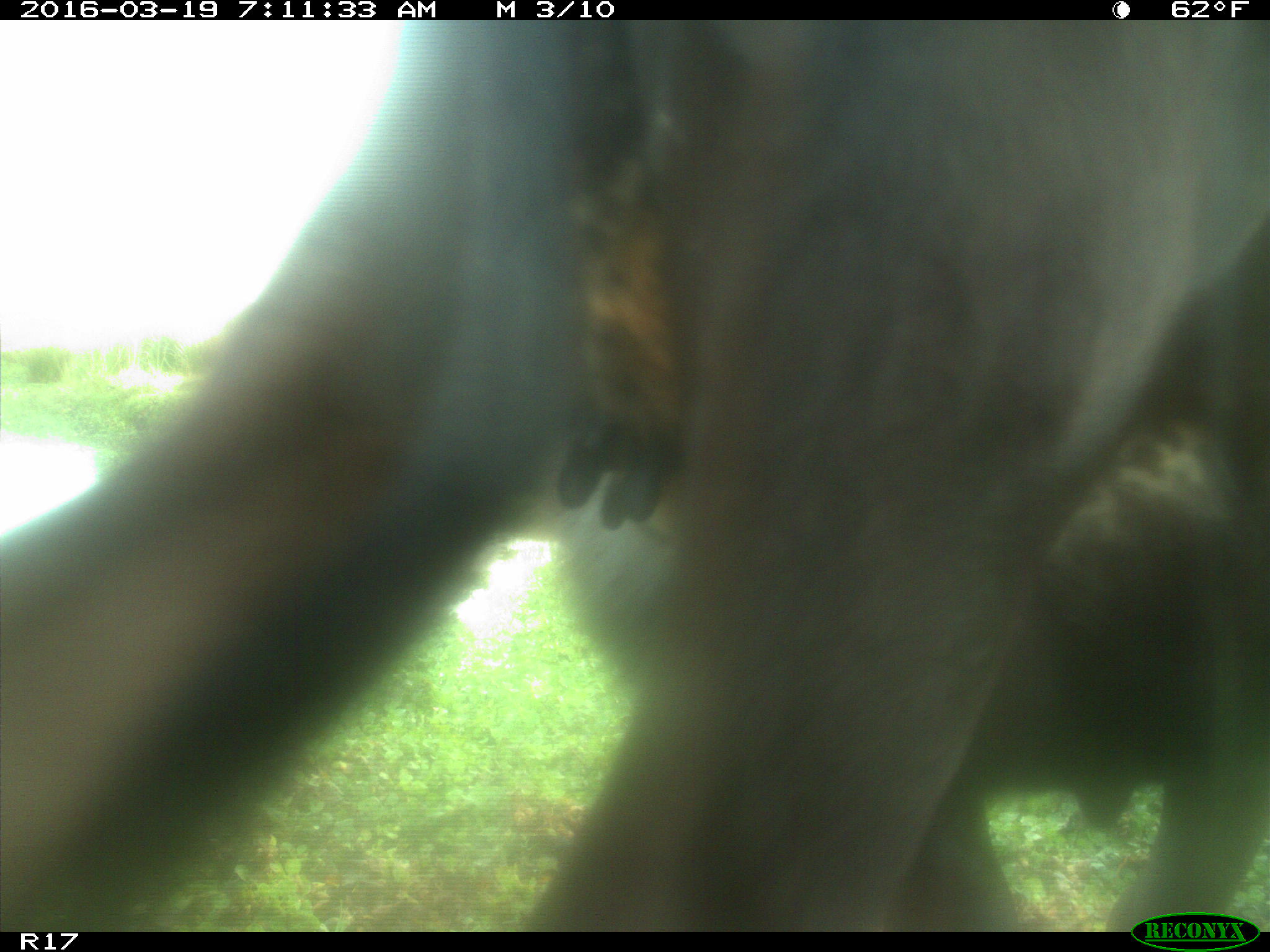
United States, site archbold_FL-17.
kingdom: Animalia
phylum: Chordata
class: Mammalia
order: Artiodactyla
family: Bovidae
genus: Bos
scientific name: Bos taurus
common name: domestic cow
Bos taurus (domestic cow).